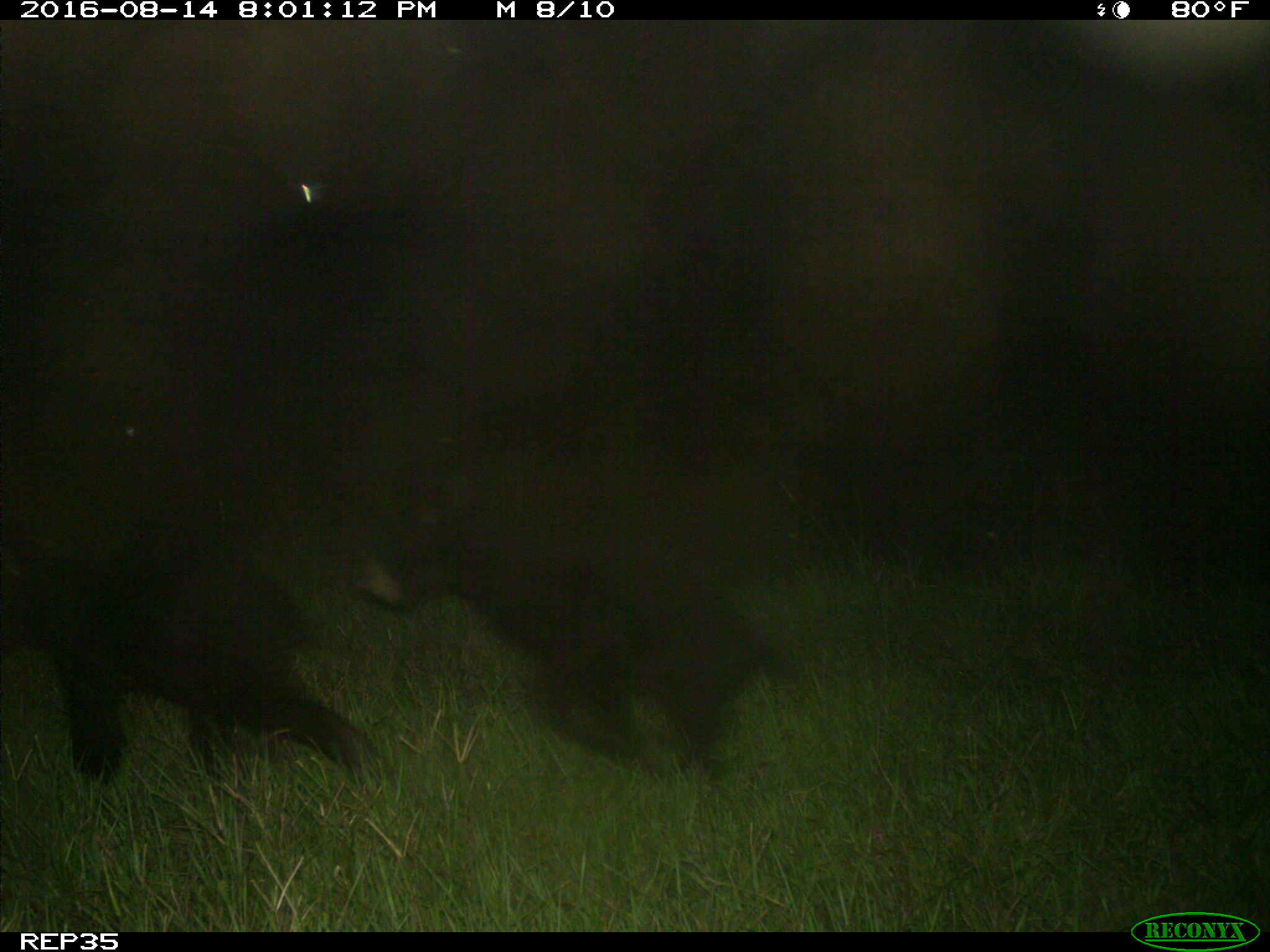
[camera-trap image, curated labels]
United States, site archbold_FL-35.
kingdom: Animalia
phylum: Chordata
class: Mammalia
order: Carnivora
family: Ursidae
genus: Ursus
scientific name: Ursus americanus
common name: american black bear